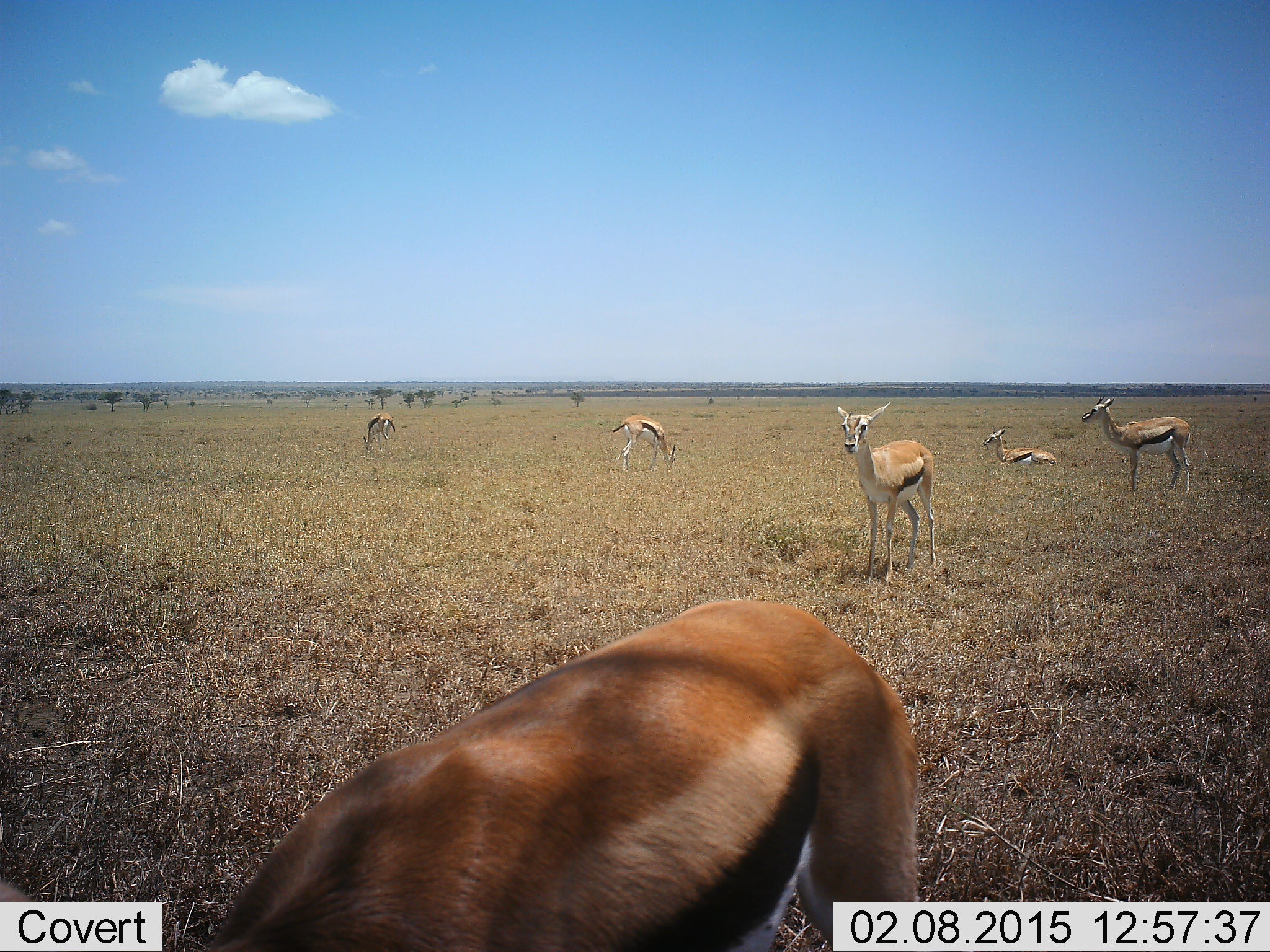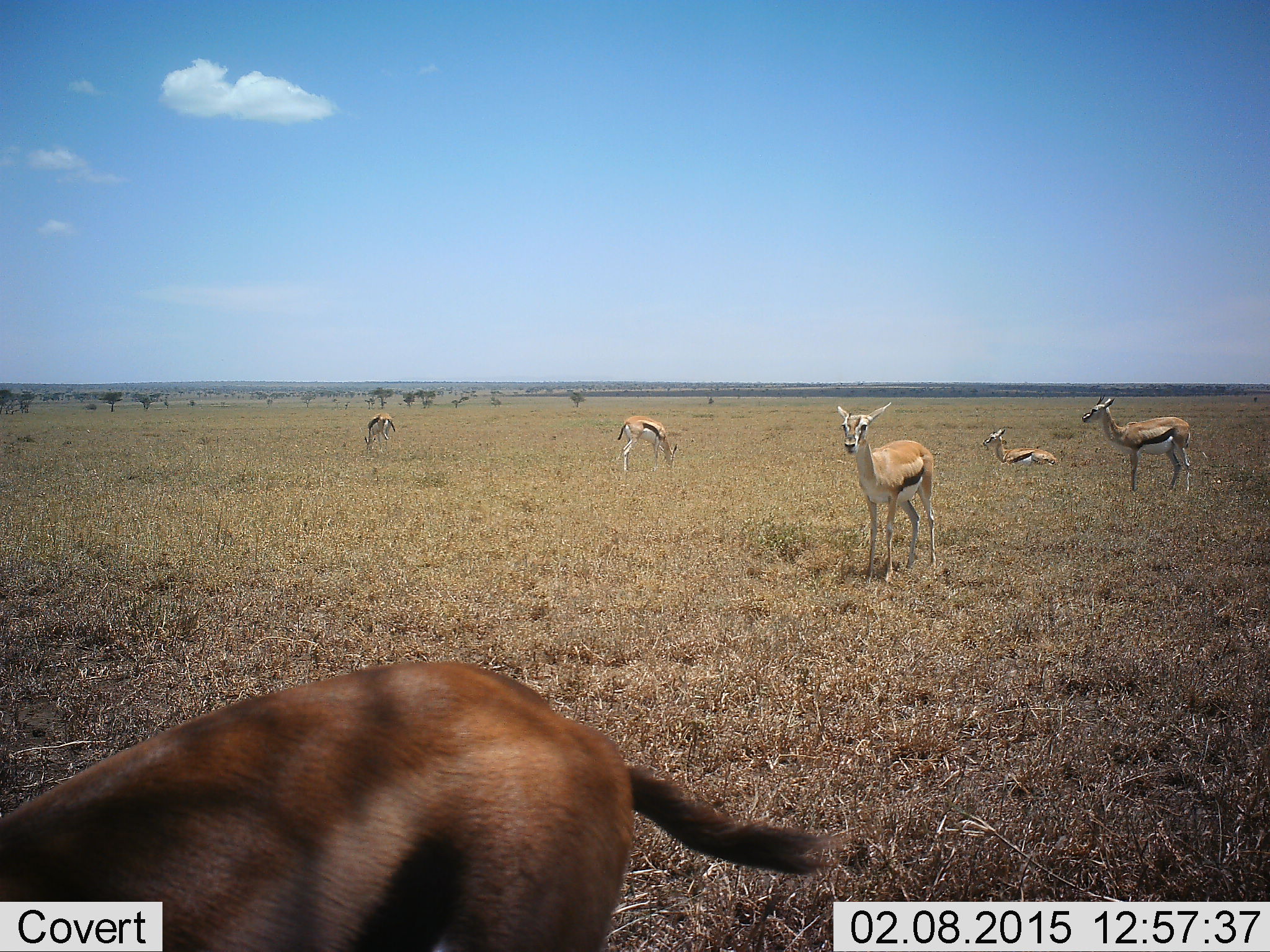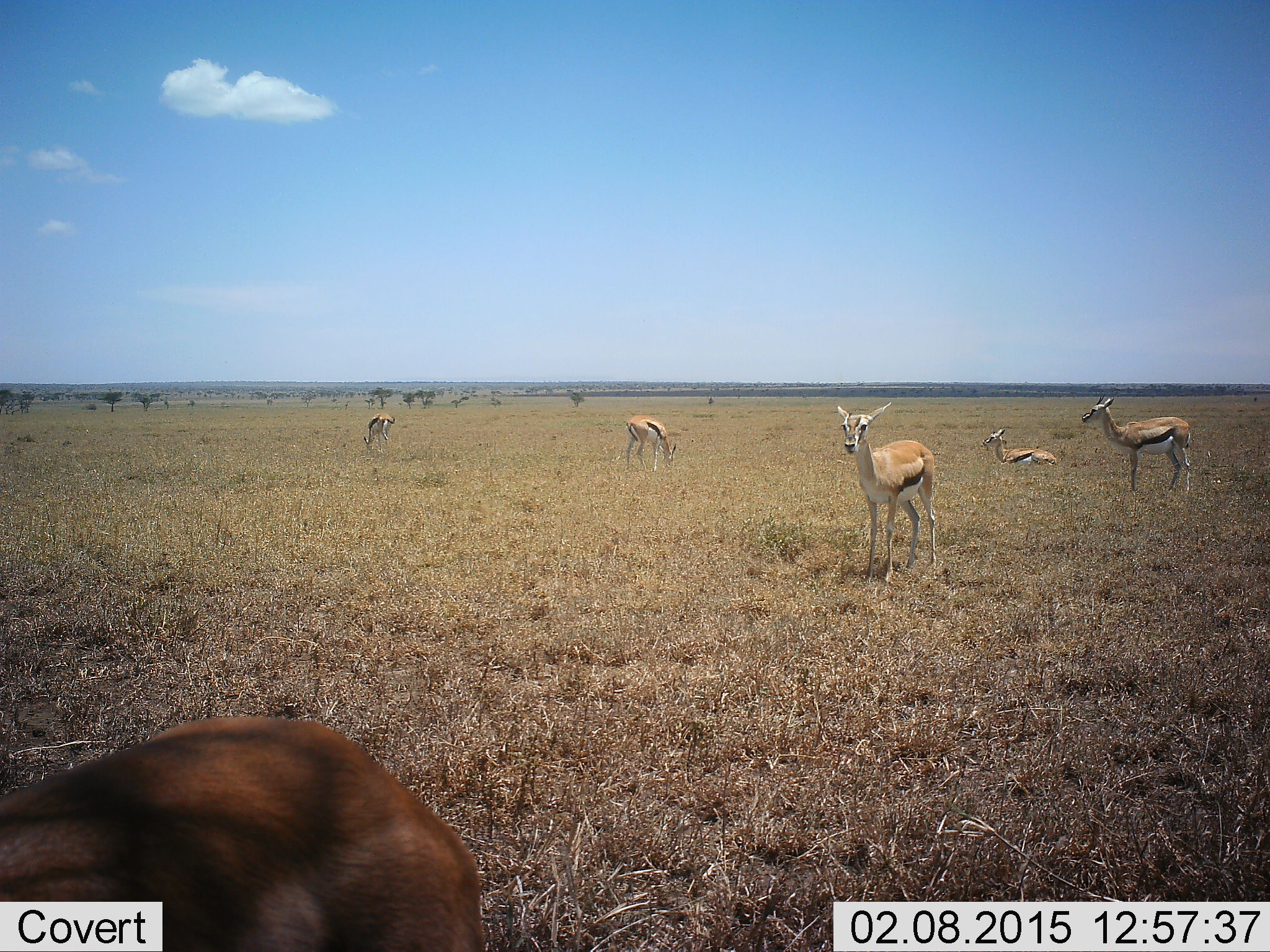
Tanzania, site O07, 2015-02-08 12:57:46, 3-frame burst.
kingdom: Animalia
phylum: Chordata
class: Mammalia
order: Artiodactyla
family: Bovidae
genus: Eudorcas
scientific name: Eudorcas thomsonii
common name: thomson's gazelle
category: gazellethomsons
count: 6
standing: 100%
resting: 70%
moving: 20%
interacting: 10%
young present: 0%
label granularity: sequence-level